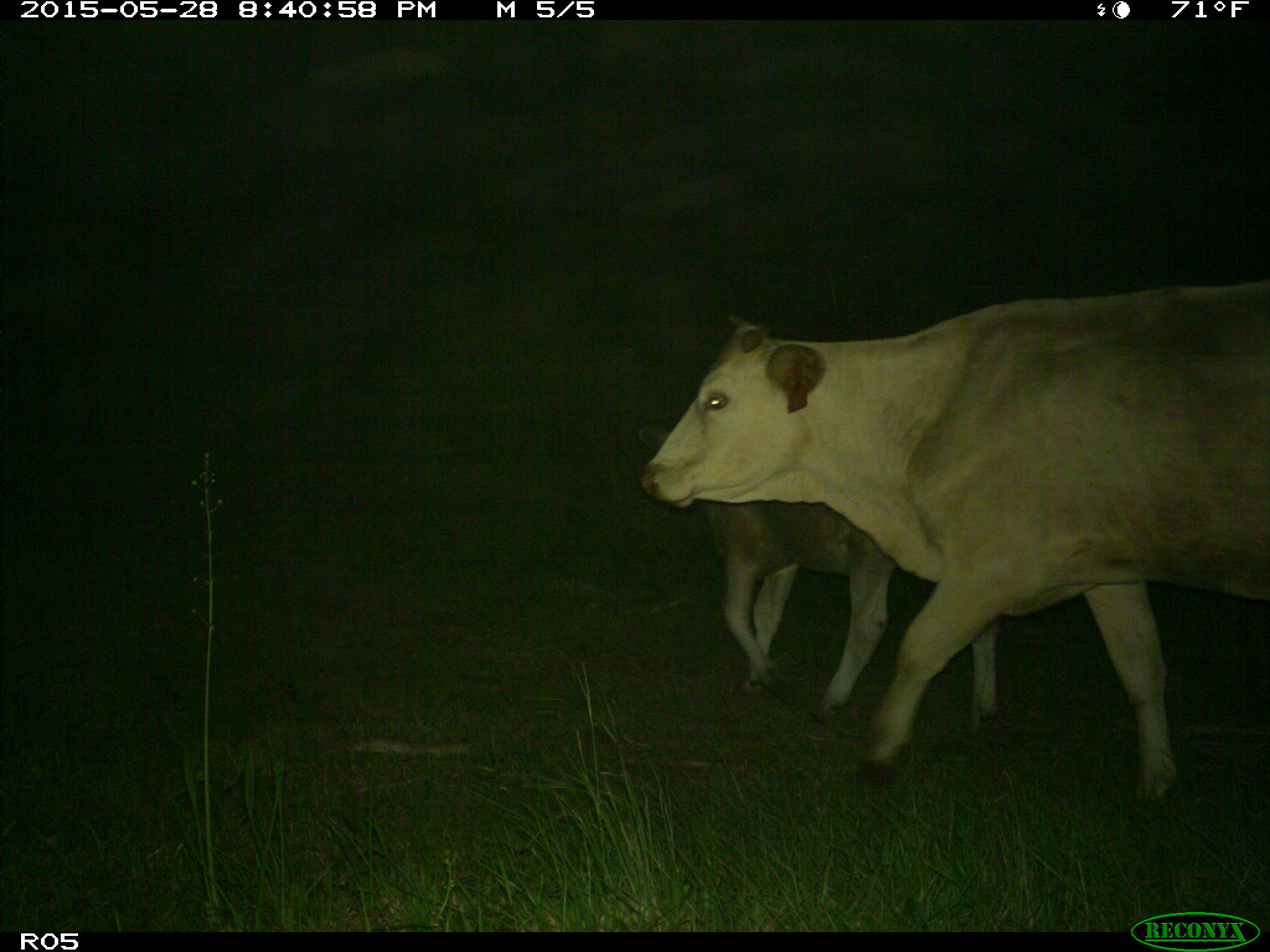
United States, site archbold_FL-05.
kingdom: Animalia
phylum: Chordata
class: Mammalia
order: Artiodactyla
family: Bovidae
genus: Bos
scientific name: Bos taurus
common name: domestic cow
Bos taurus (domestic cow).